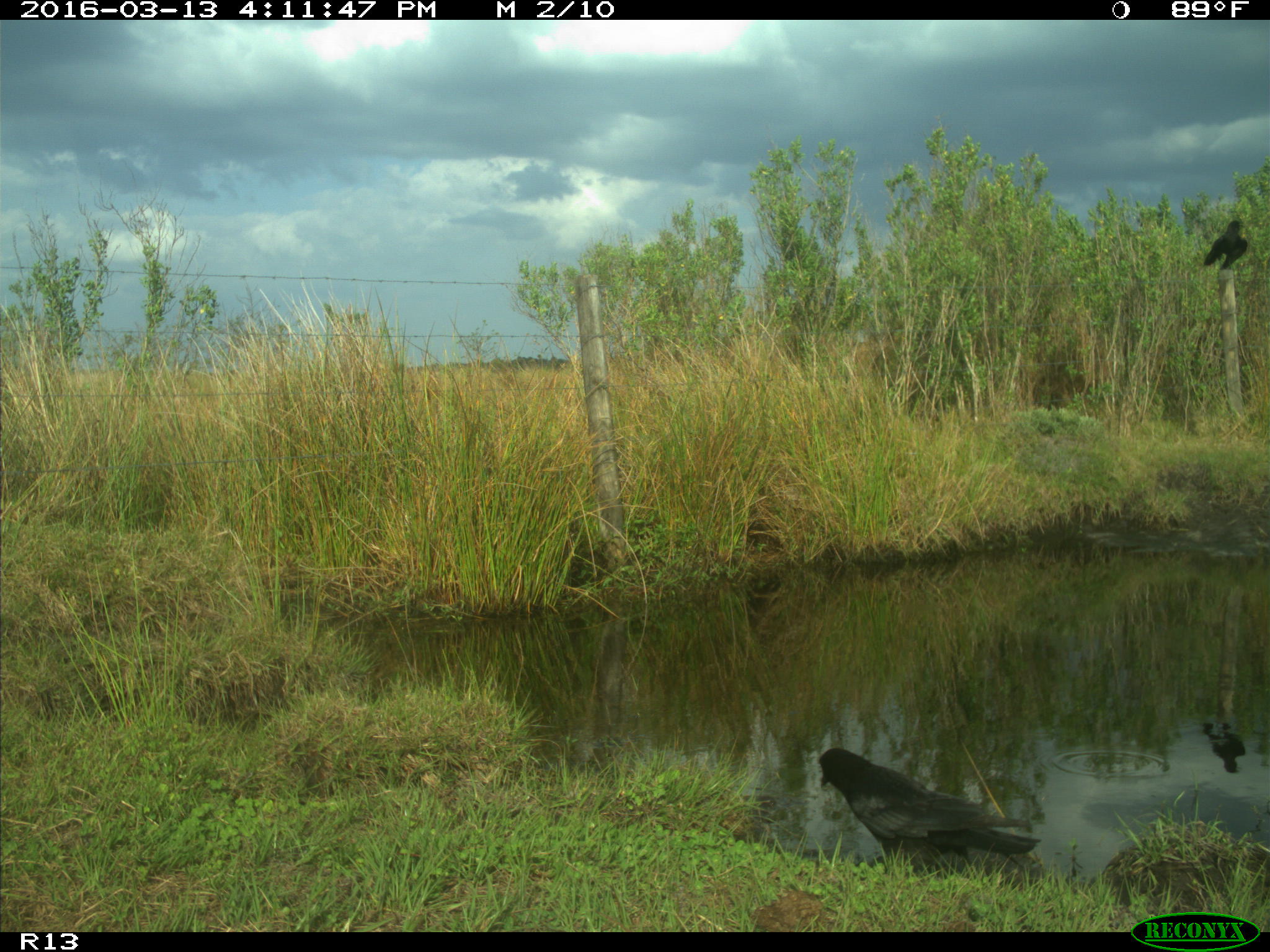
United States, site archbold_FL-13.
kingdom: Animalia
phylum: Chordata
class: Aves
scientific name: Aves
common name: birds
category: unidentified bird